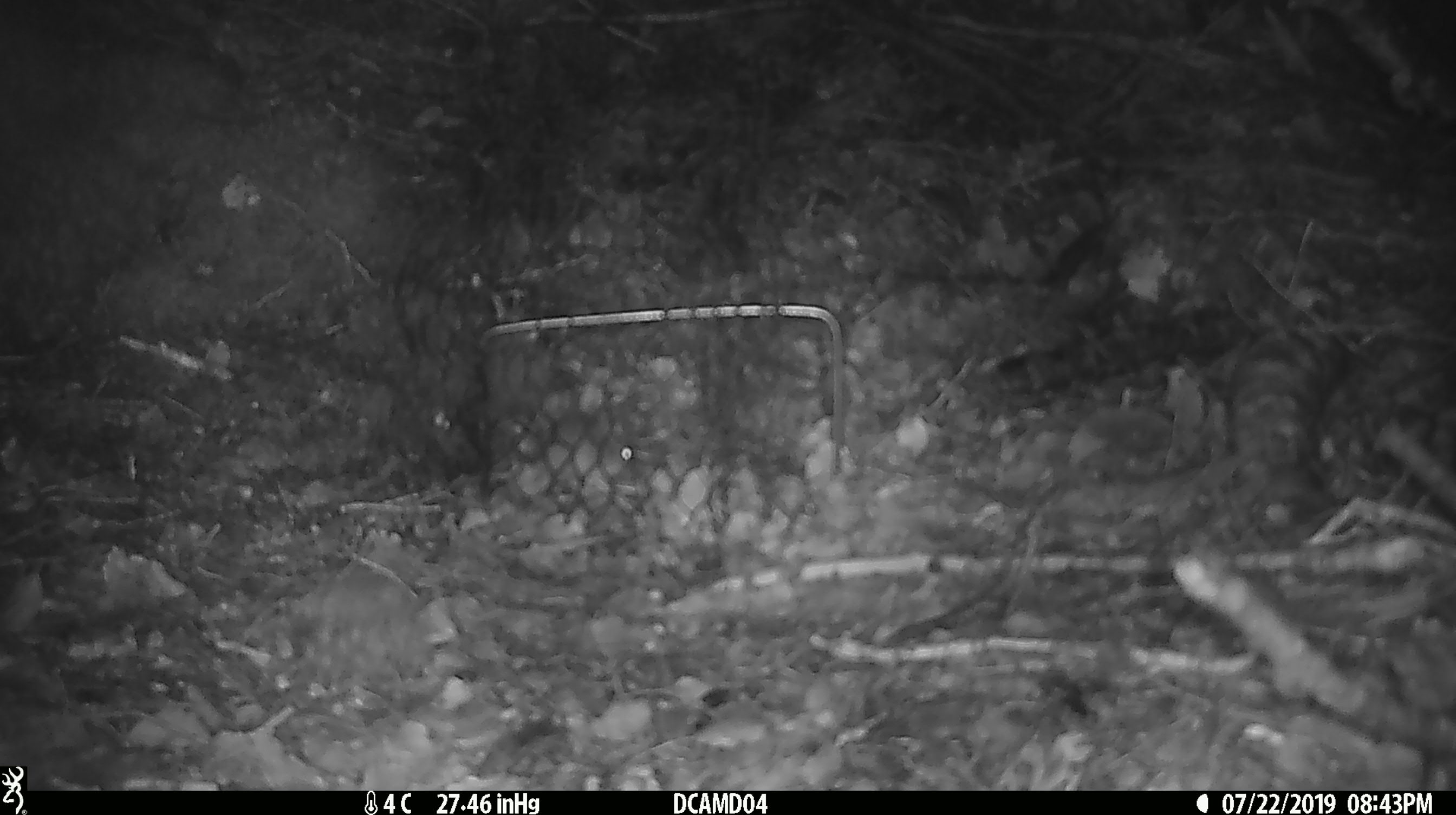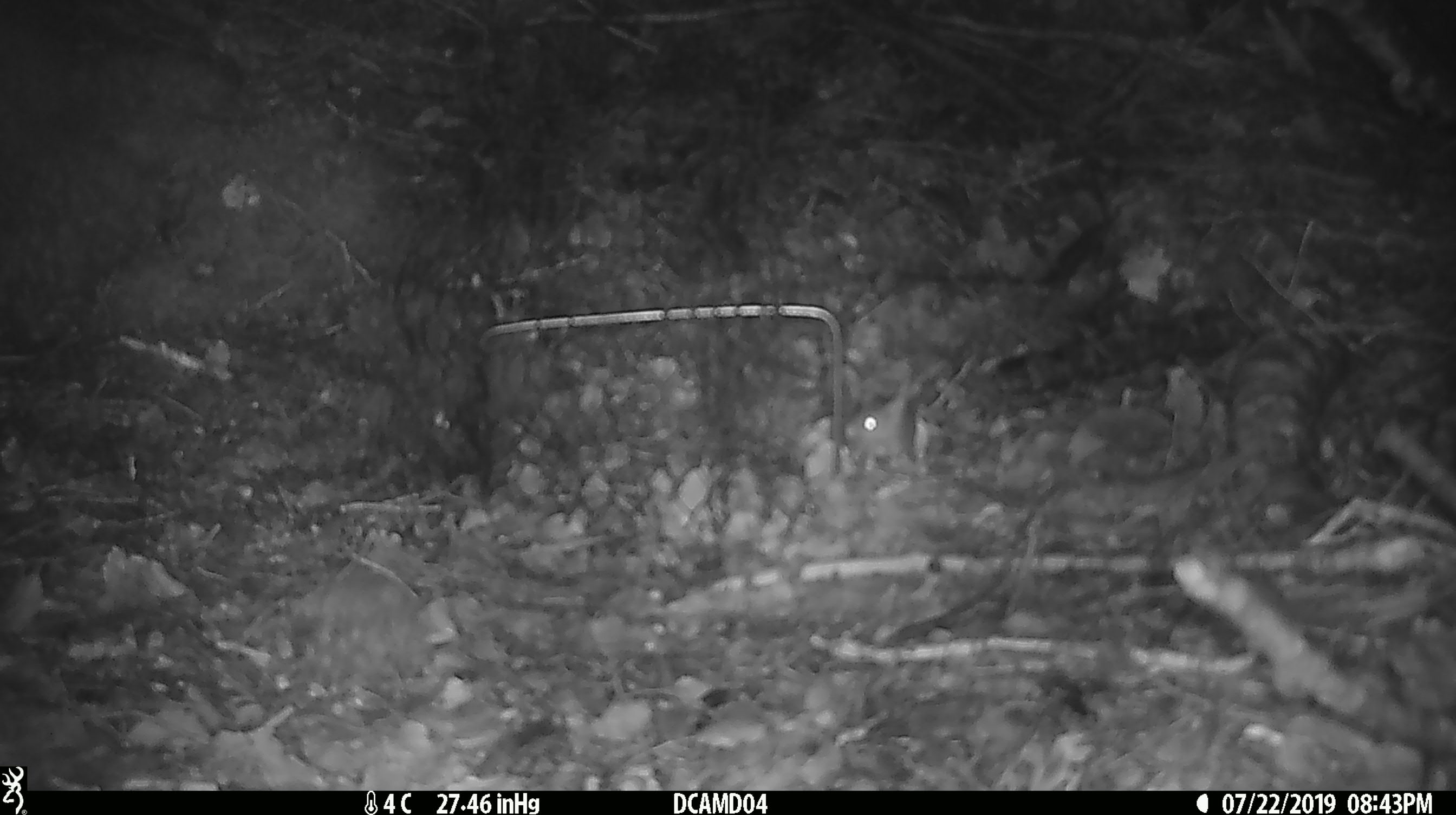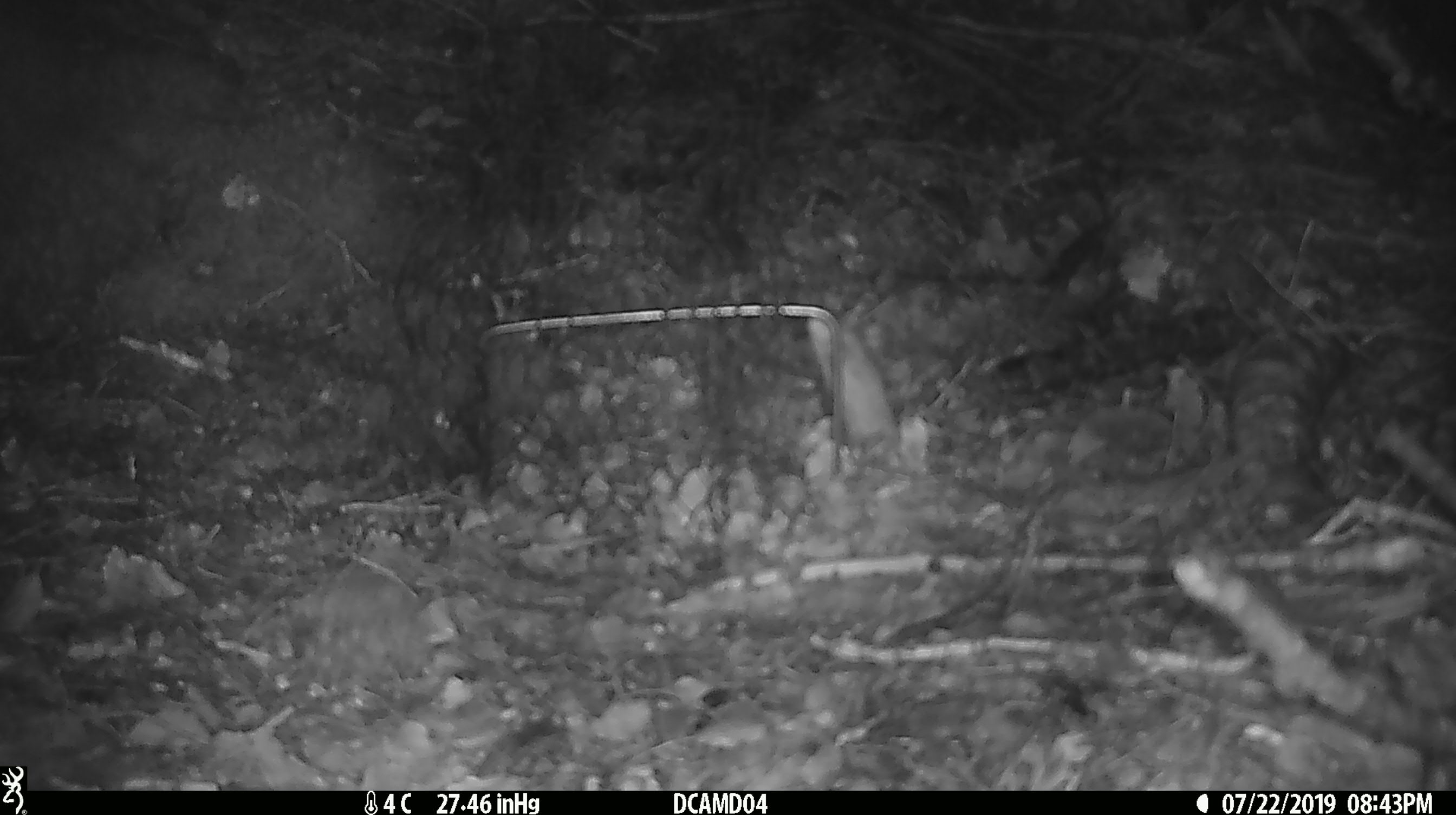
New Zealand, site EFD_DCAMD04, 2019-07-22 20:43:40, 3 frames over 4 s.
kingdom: Animalia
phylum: Chordata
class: Mammalia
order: Rodentia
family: Muridae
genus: Mus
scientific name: Mus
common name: mouse